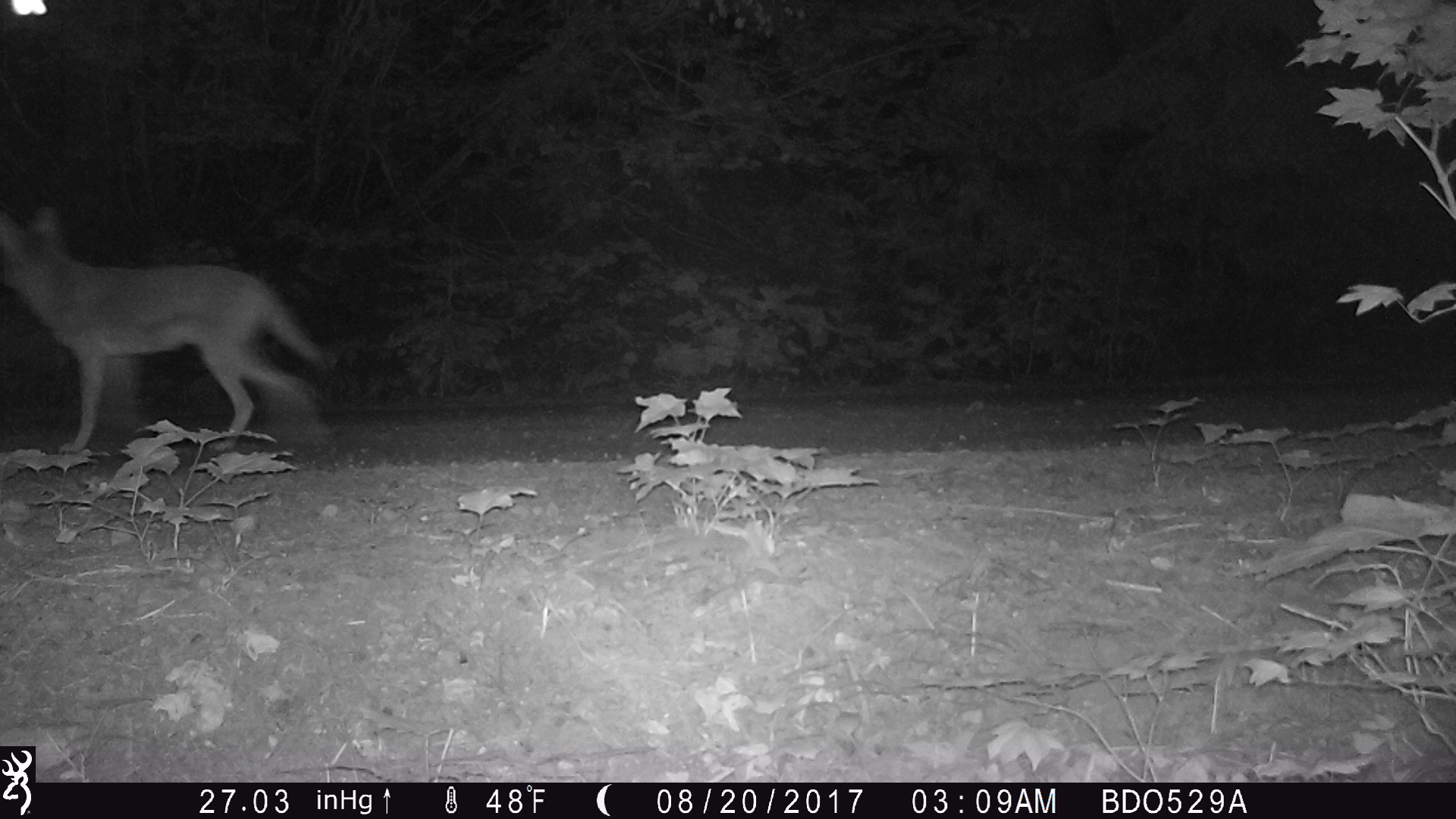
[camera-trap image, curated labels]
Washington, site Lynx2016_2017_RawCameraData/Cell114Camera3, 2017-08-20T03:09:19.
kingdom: Animalia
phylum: Chordata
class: Mammalia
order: Carnivora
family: Canidae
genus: Canis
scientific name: Canis latrans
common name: coyote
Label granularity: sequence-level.